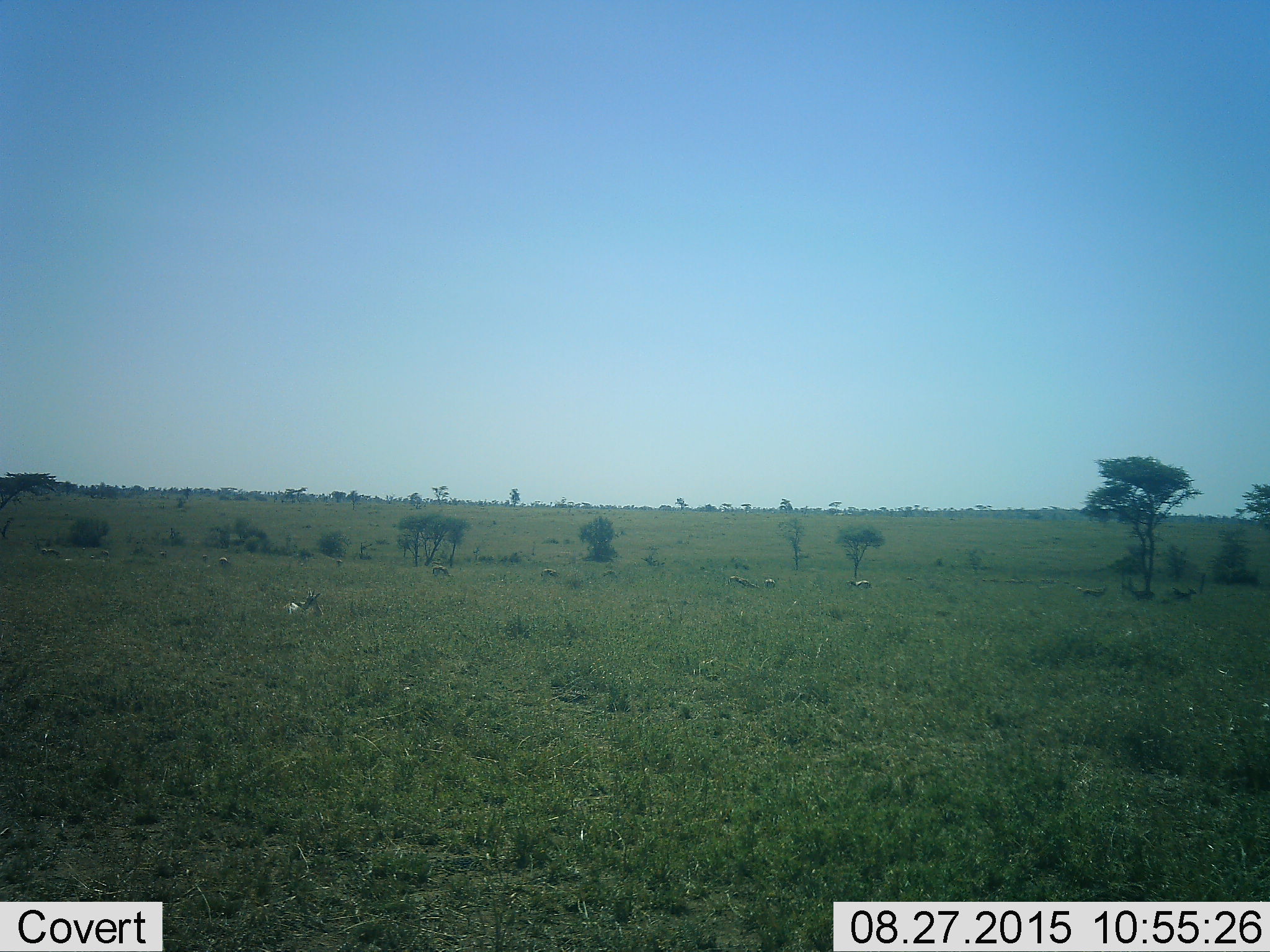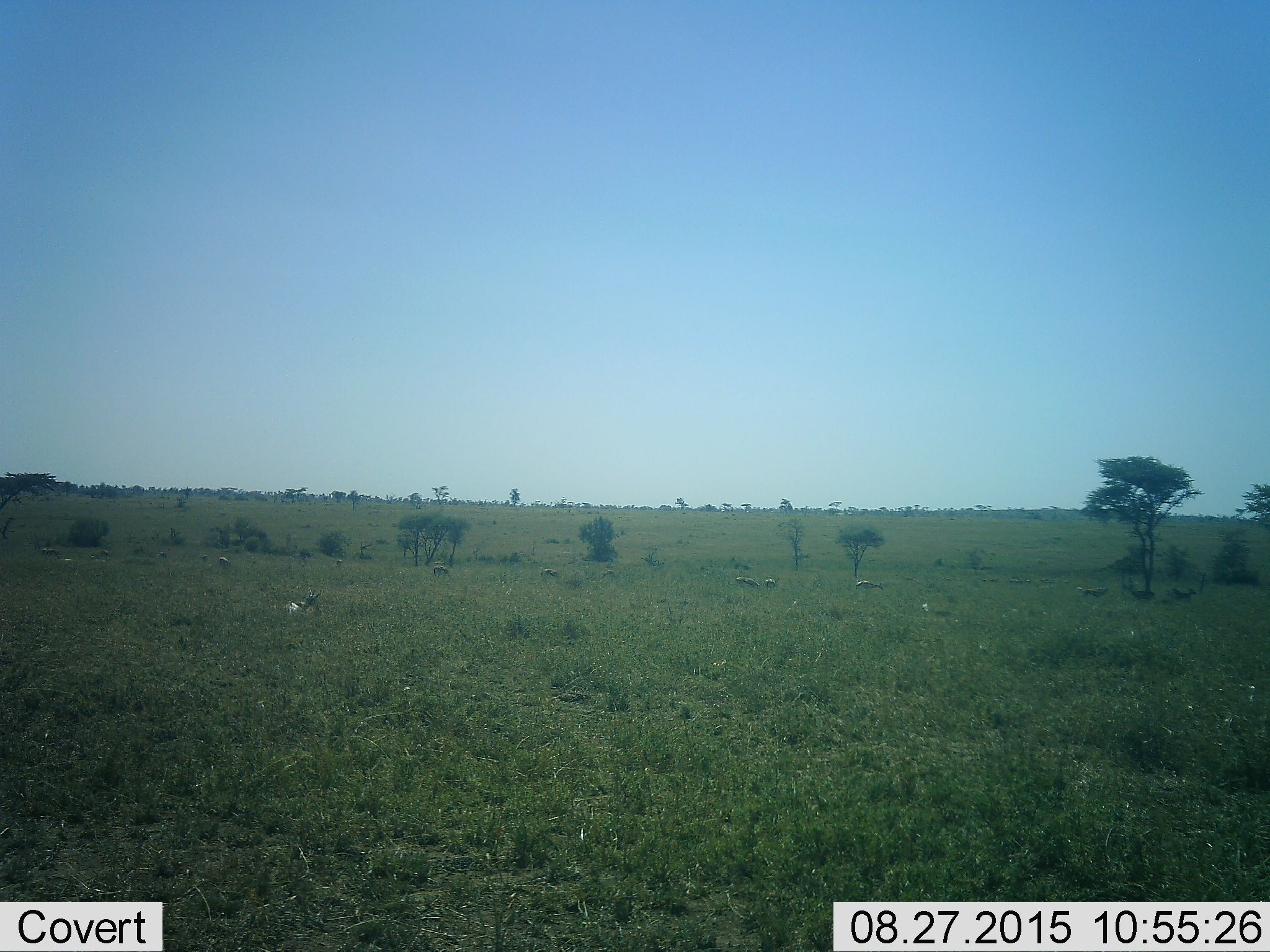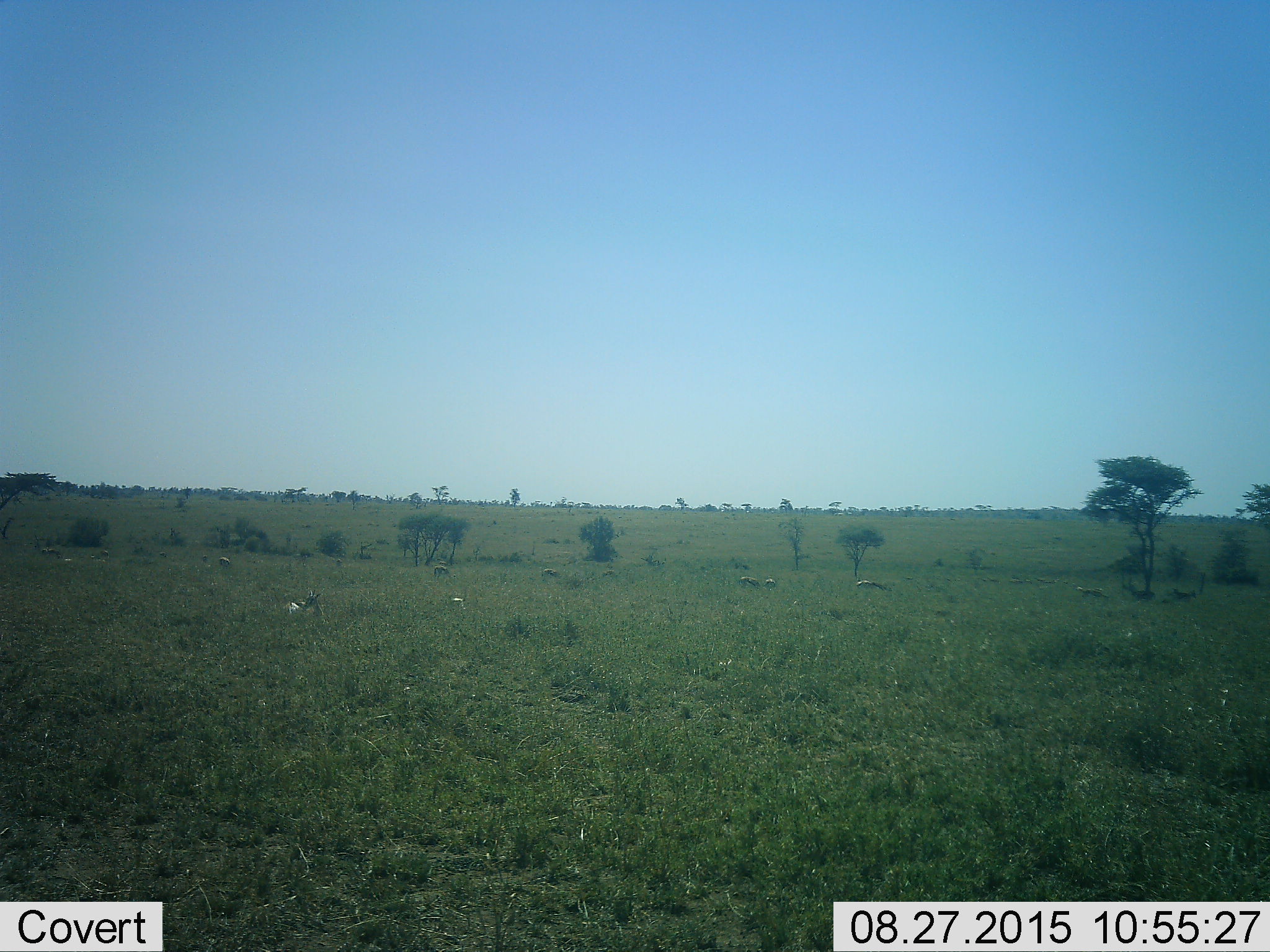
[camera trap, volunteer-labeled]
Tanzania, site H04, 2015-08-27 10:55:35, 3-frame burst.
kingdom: Animalia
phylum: Chordata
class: Mammalia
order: Artiodactyla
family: Bovidae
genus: Eudorcas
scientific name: Eudorcas thomsonii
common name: thomson's gazelle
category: gazellethomsons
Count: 11-50.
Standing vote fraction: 50%.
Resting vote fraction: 33%.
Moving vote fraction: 33%.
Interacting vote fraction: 0%.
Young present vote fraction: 0%.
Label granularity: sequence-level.